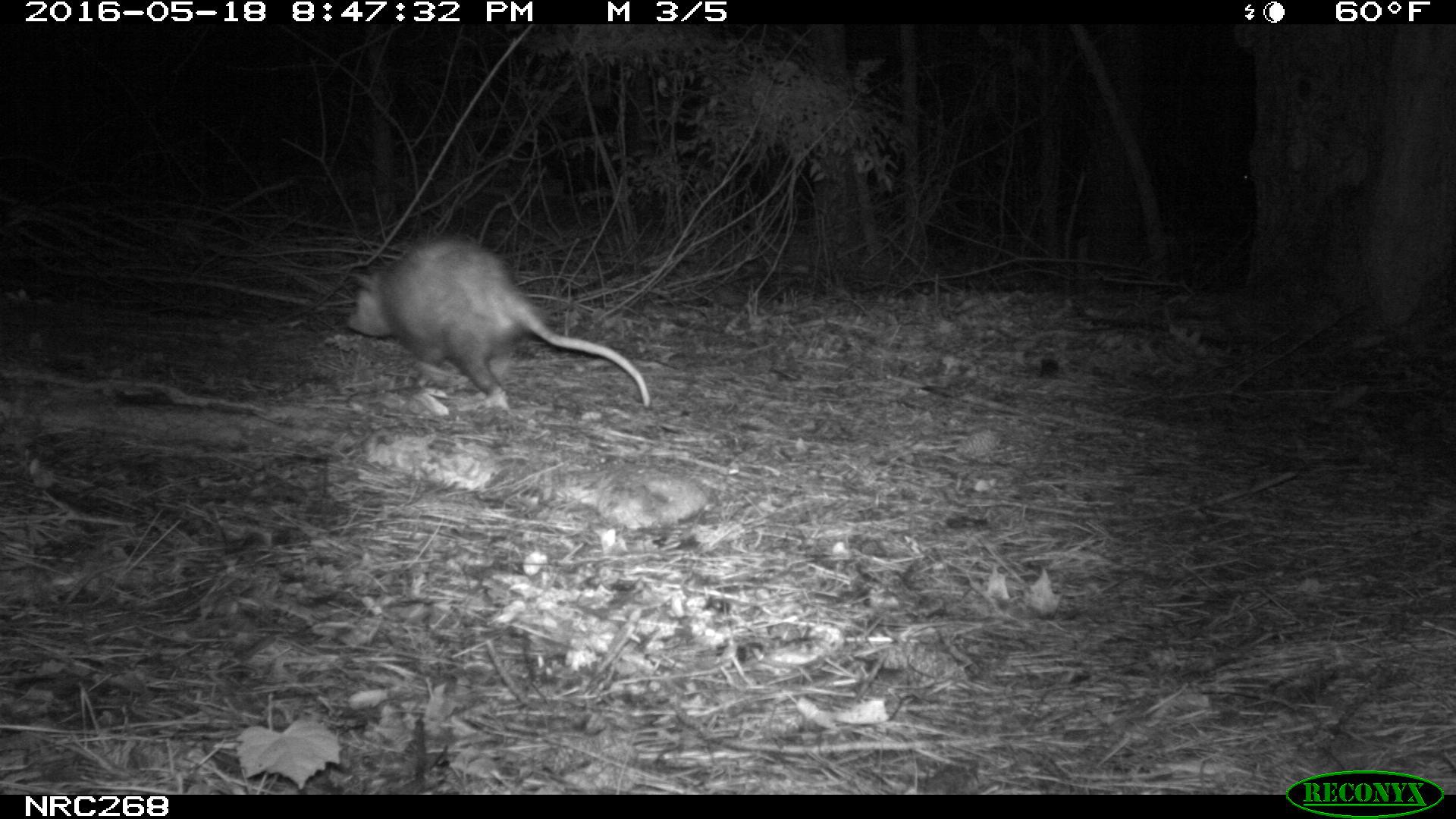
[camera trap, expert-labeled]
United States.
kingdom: Animalia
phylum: Chordata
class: Mammalia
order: Didelphimorphia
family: Didelphidae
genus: Didelphis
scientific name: Didelphis virginiana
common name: virginia opossum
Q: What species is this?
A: Virginia Opossum (Didelphis virginiana).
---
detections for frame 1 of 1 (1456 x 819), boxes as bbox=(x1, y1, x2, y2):
Virginia Opossum: bbox=(337, 238, 653, 415)